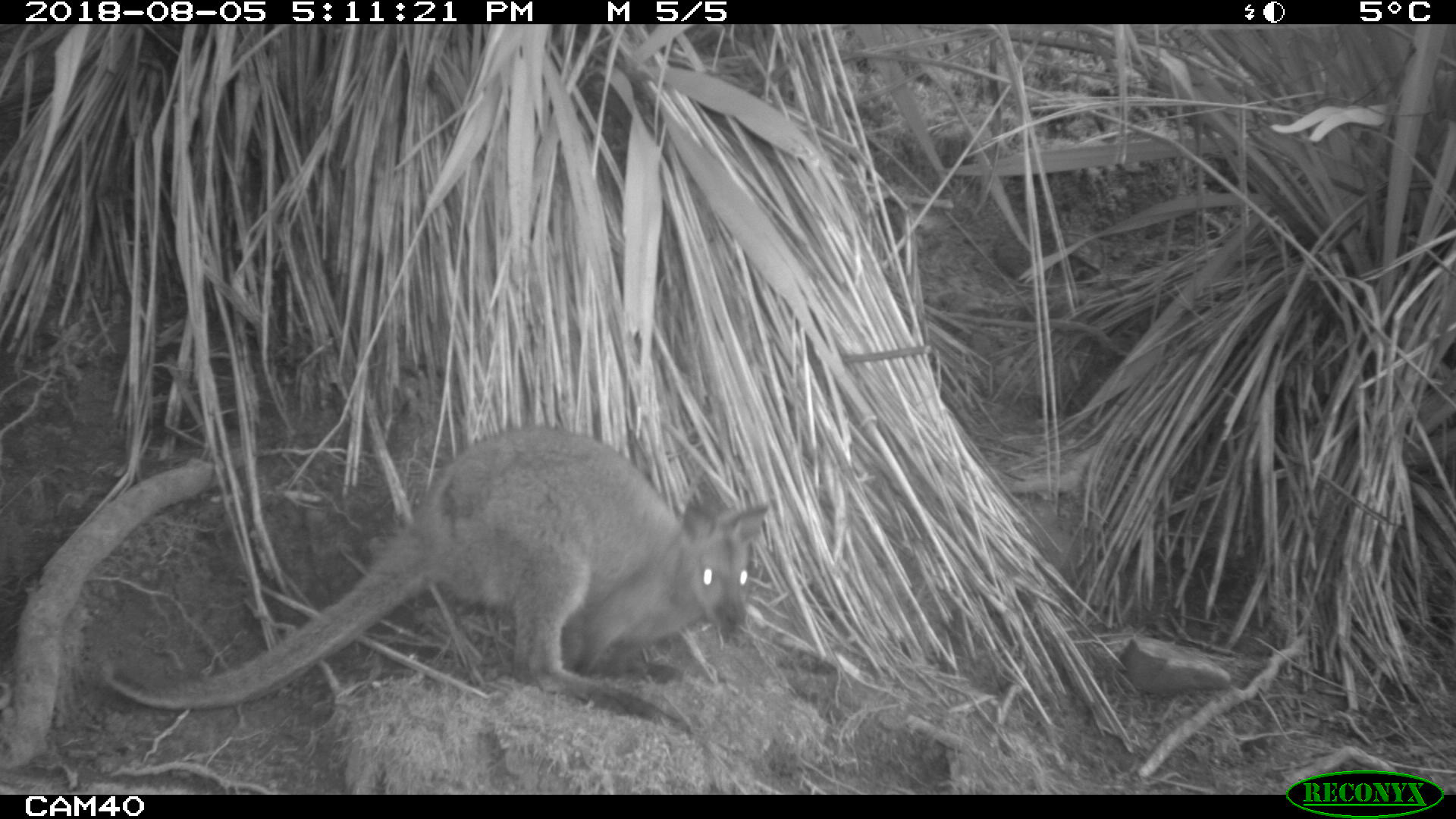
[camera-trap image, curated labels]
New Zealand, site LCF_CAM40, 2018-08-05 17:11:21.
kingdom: Animalia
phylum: Chordata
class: Mammalia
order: Diprotodontia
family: Macropodidae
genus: Notamacropus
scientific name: Notamacropus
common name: wallaby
Wallaby (Notamacropus).